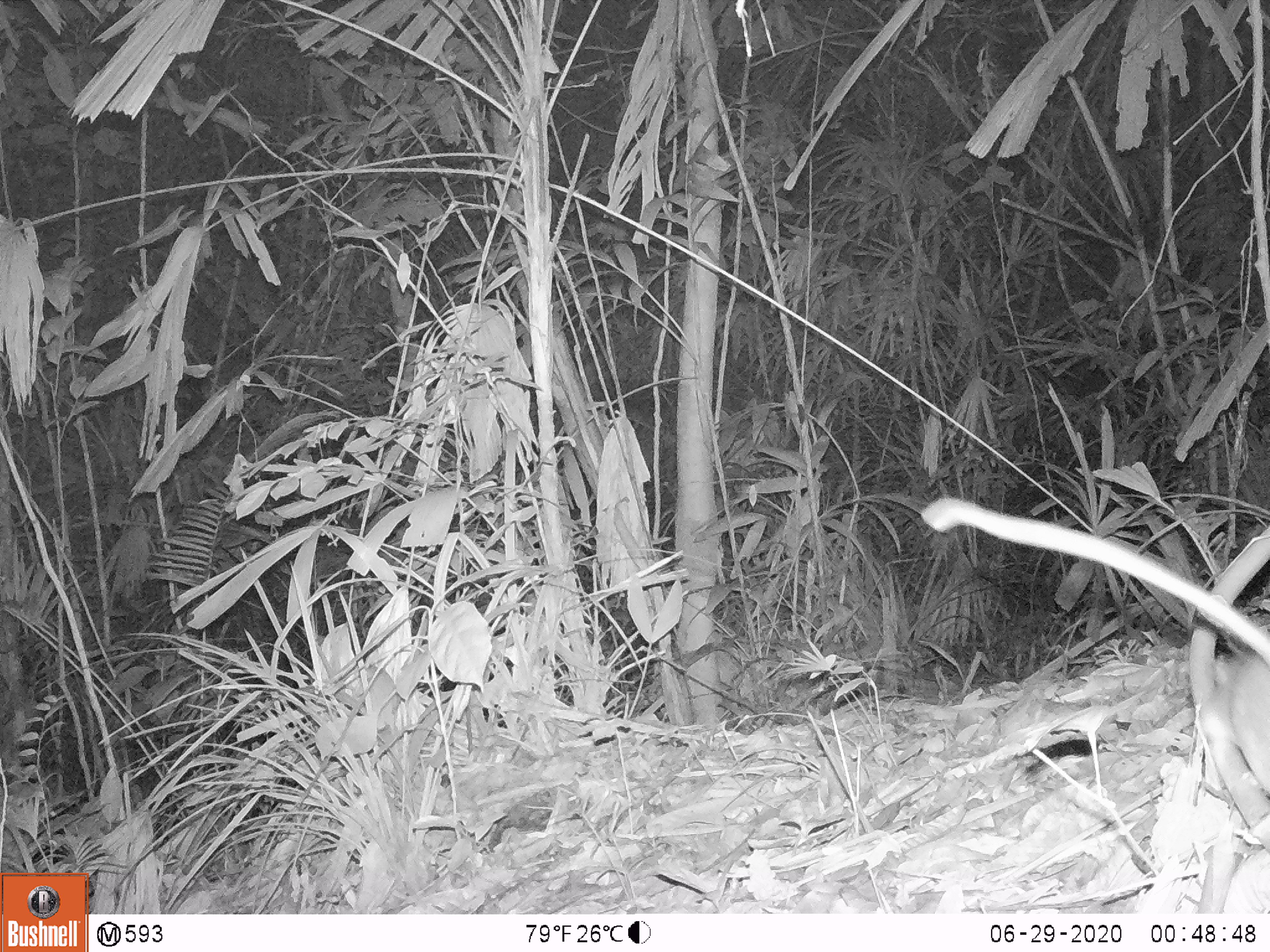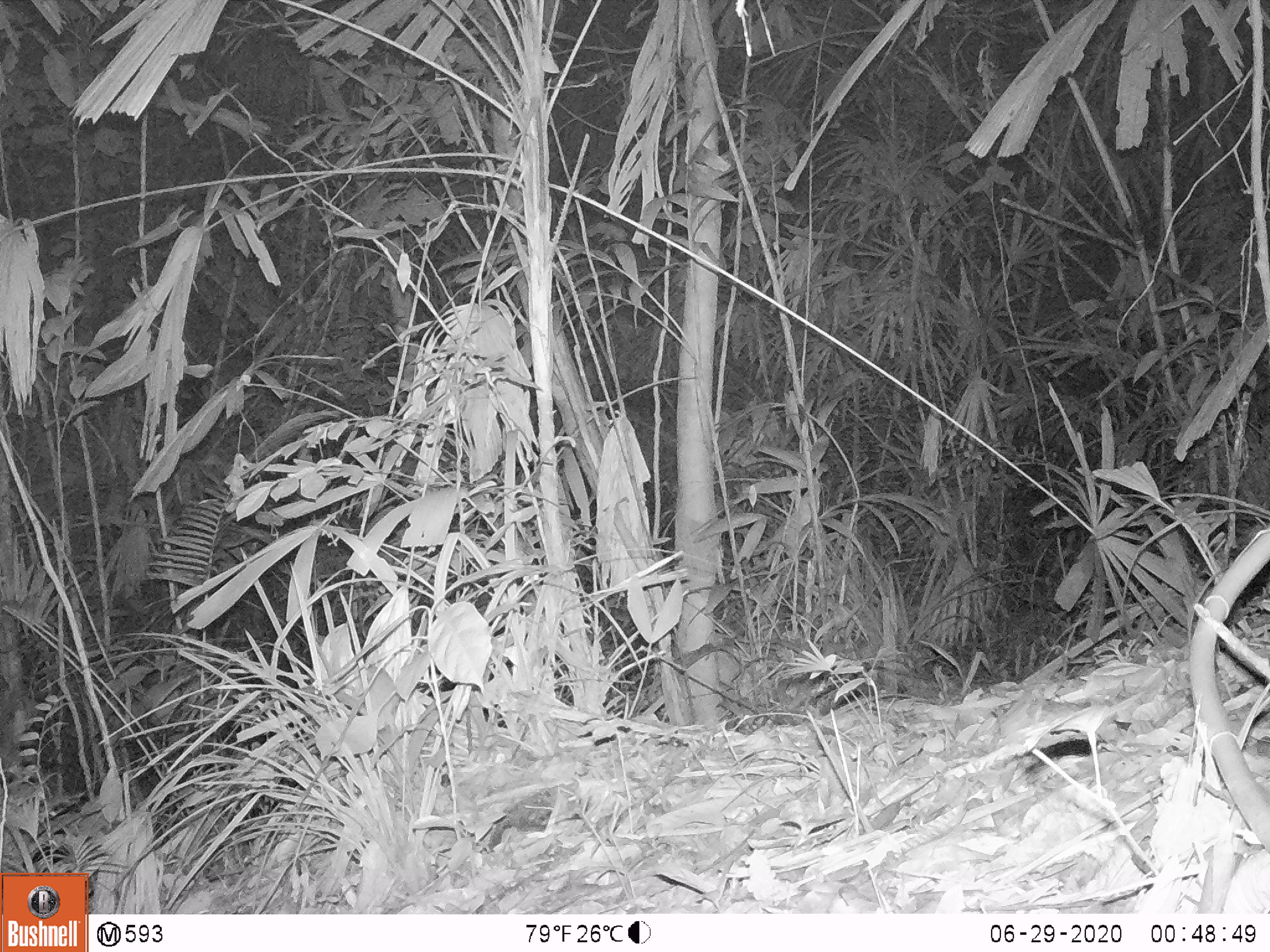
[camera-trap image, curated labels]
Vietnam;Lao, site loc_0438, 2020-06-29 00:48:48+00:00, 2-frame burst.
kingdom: Animalia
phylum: Chordata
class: Mammalia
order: Rodentia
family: Muridae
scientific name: Muridae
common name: old-world mice and rats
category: unidentified murid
Unidentified murid (old-world mice and rats) (Muridae). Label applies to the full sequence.